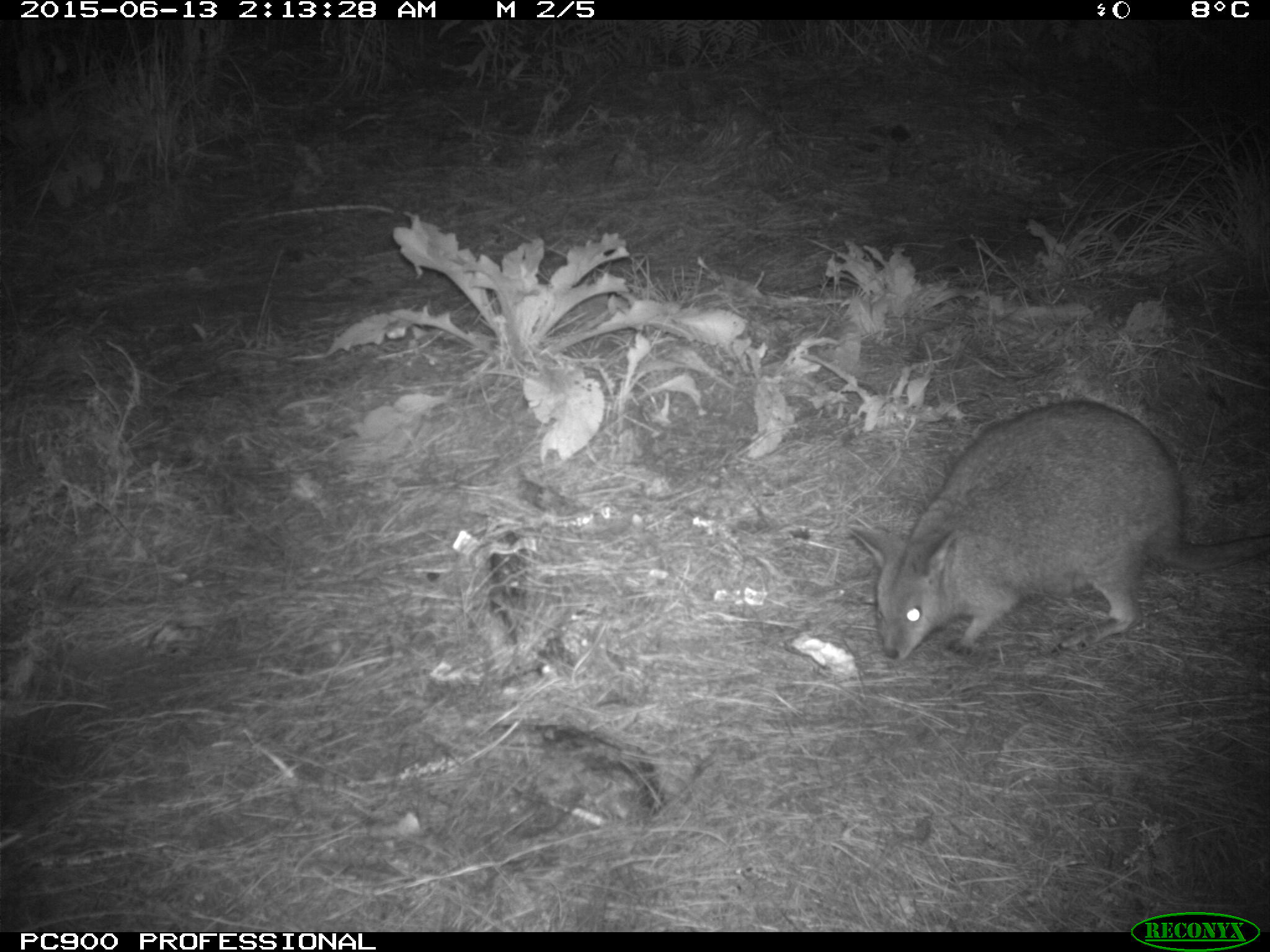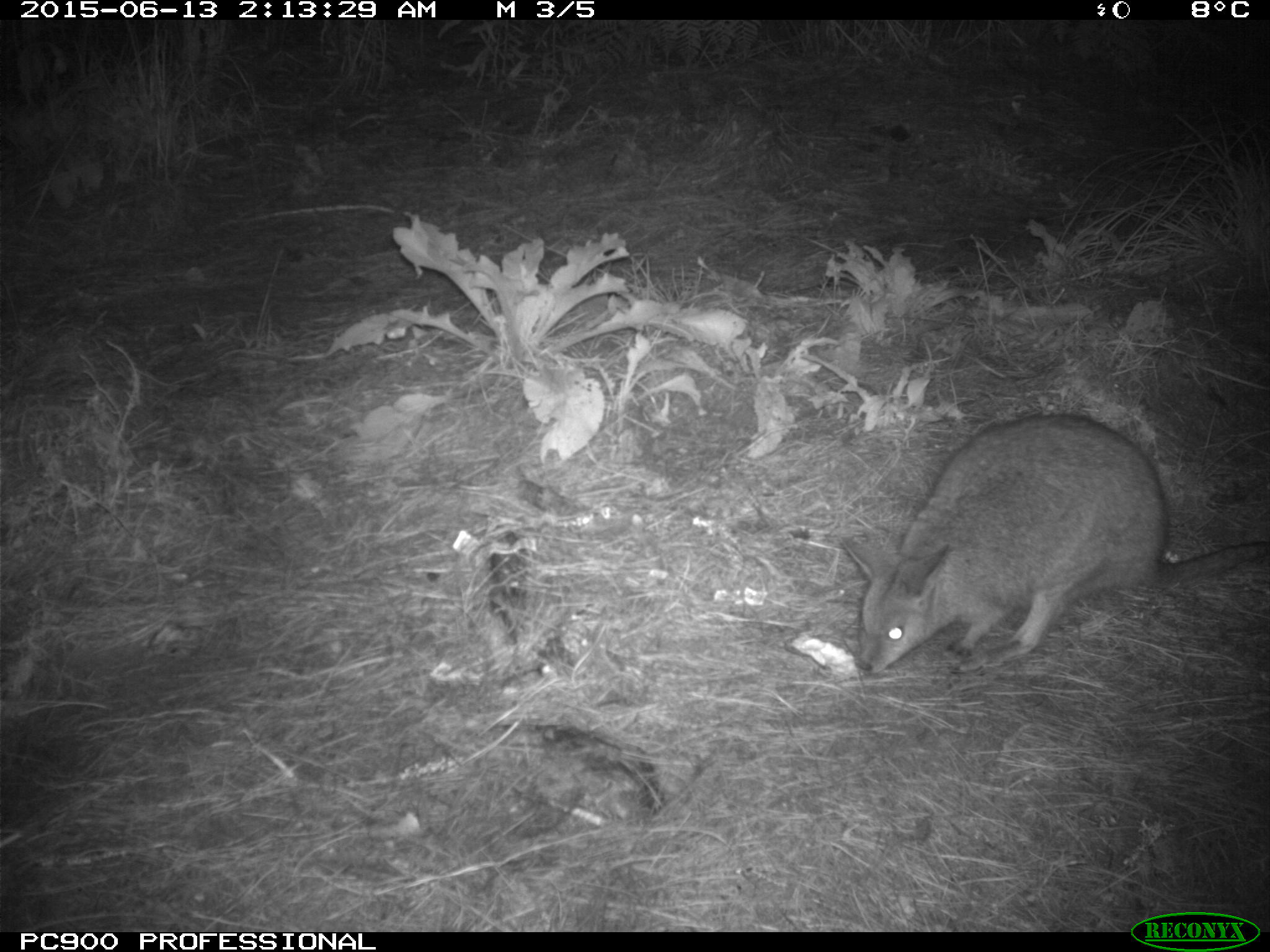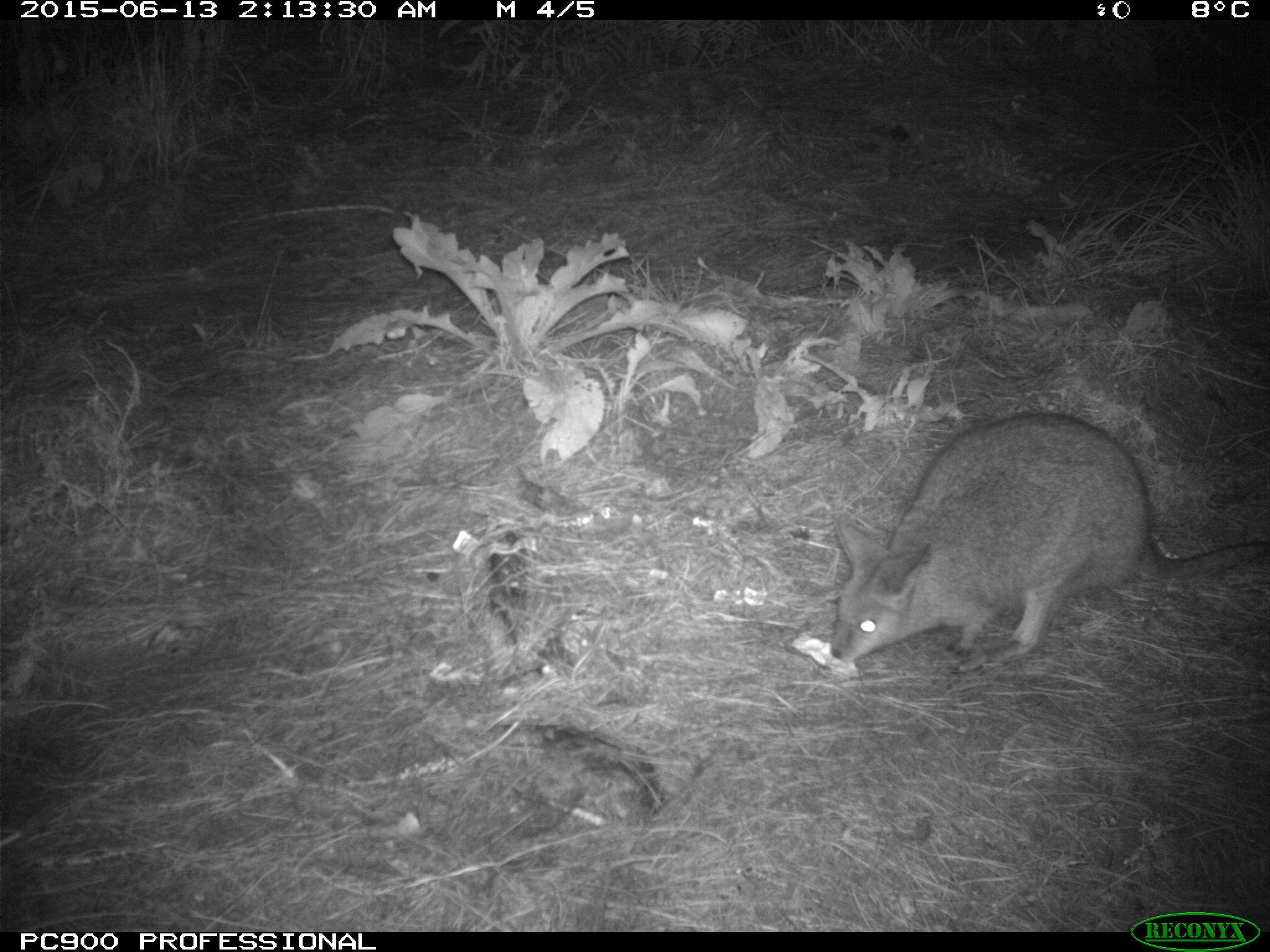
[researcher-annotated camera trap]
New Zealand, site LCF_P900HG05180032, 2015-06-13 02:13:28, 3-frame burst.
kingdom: Animalia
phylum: Chordata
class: Mammalia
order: Diprotodontia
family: Macropodidae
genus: Notamacropus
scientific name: Notamacropus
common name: wallaby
Wallaby (Notamacropus).